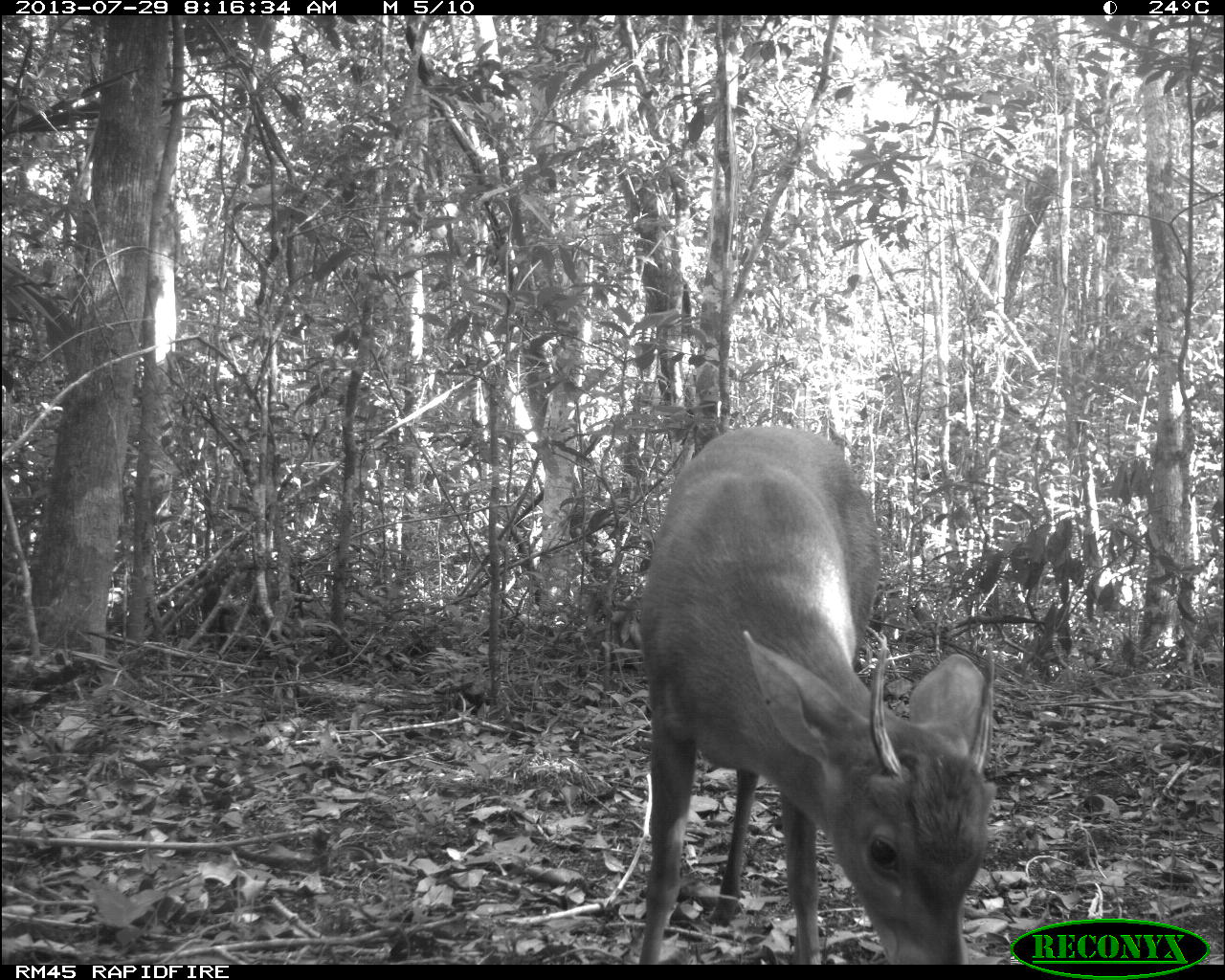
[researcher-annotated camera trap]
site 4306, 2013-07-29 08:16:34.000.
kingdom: Animalia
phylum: Chordata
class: Mammalia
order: Artiodactyla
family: Cervidae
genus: Mazama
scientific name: Mazama temama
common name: central american red brocket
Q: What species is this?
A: Mazama temama (central american red brocket).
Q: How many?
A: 1.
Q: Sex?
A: Male.